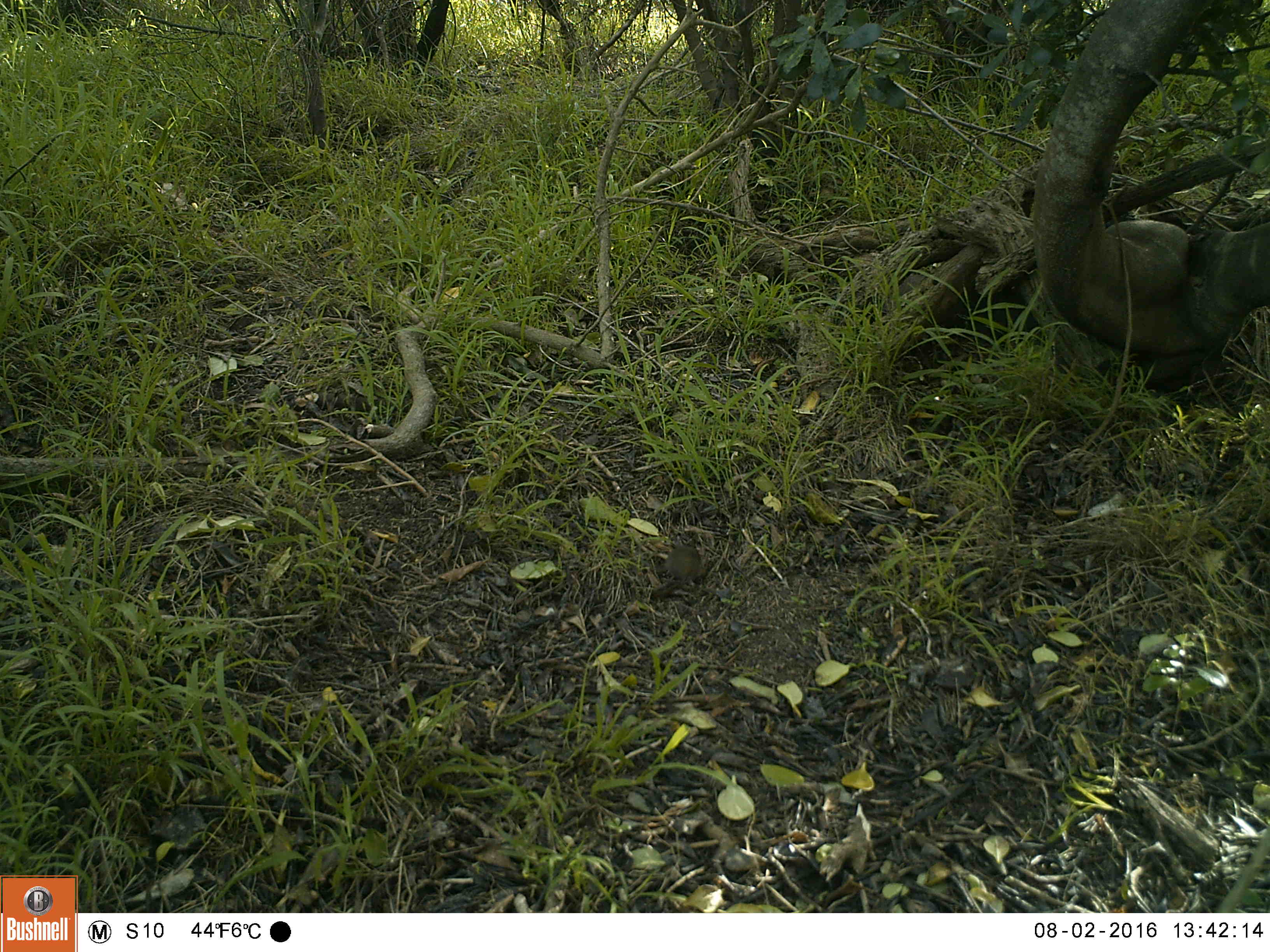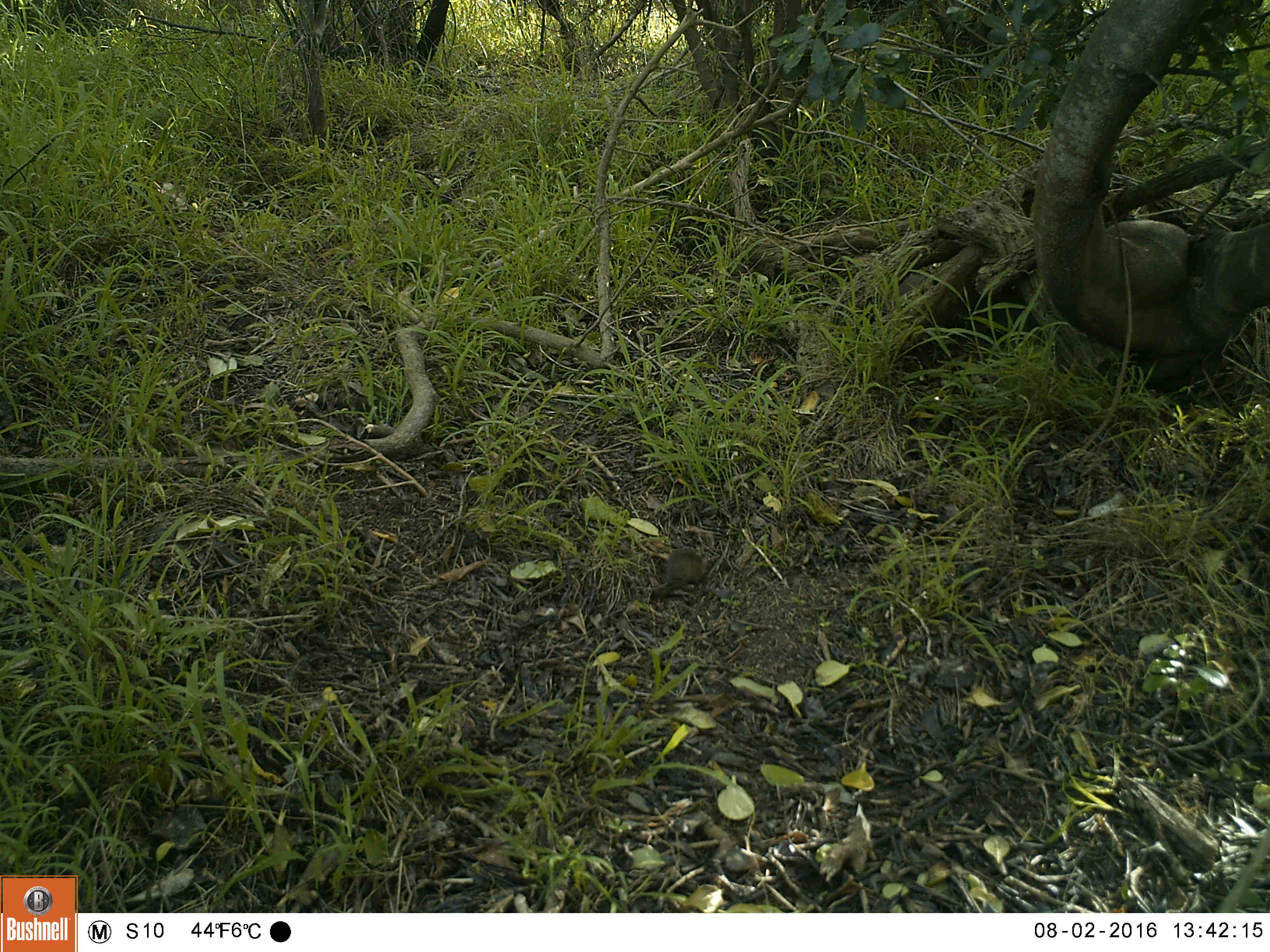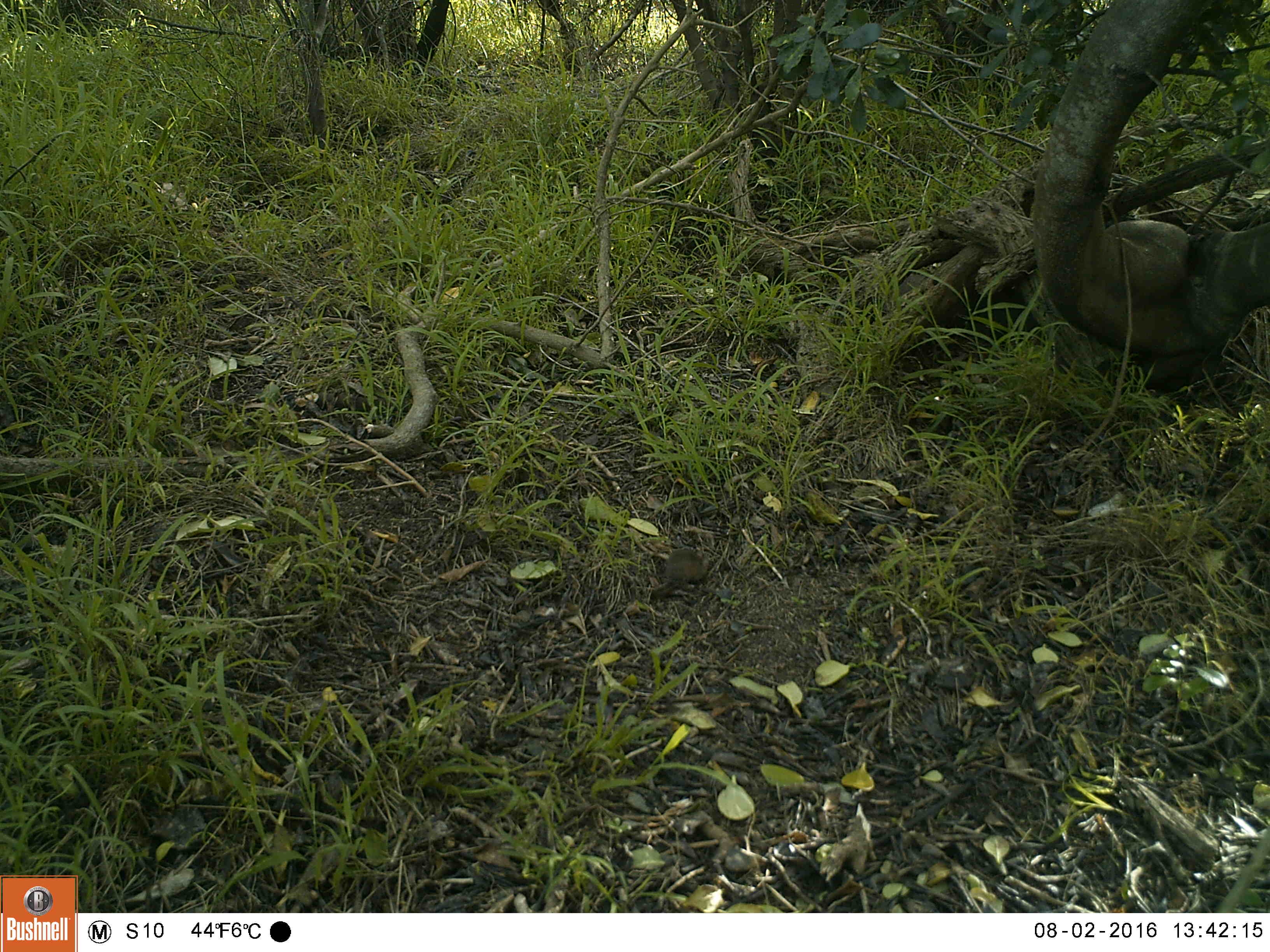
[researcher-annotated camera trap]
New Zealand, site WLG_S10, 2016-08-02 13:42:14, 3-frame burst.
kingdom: Animalia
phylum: Chordata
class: Mammalia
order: Rodentia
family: Muridae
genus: Mus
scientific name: Mus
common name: mouse